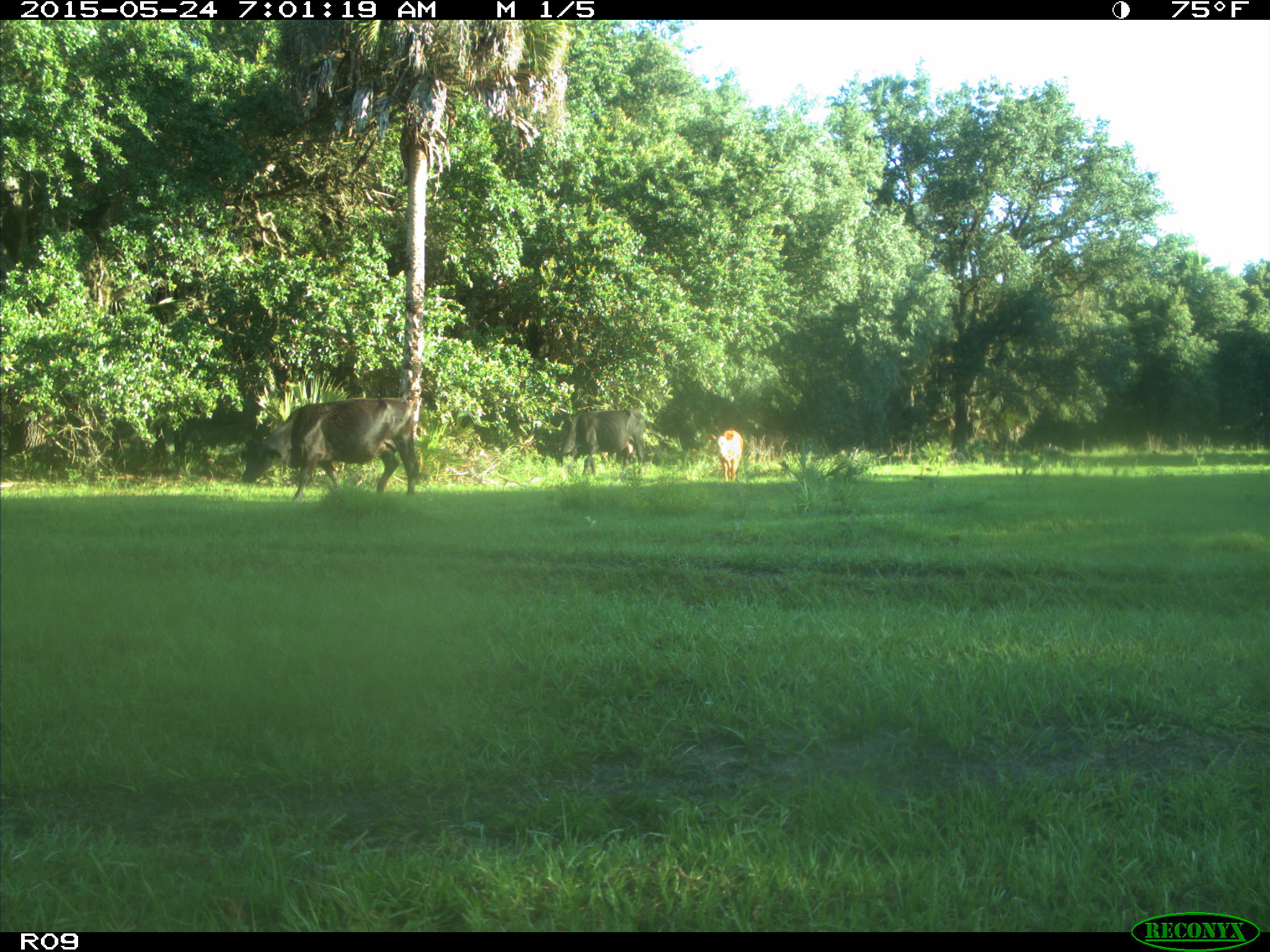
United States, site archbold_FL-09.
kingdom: Animalia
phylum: Chordata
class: Mammalia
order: Artiodactyla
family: Bovidae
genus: Bos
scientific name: Bos taurus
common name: domestic cow